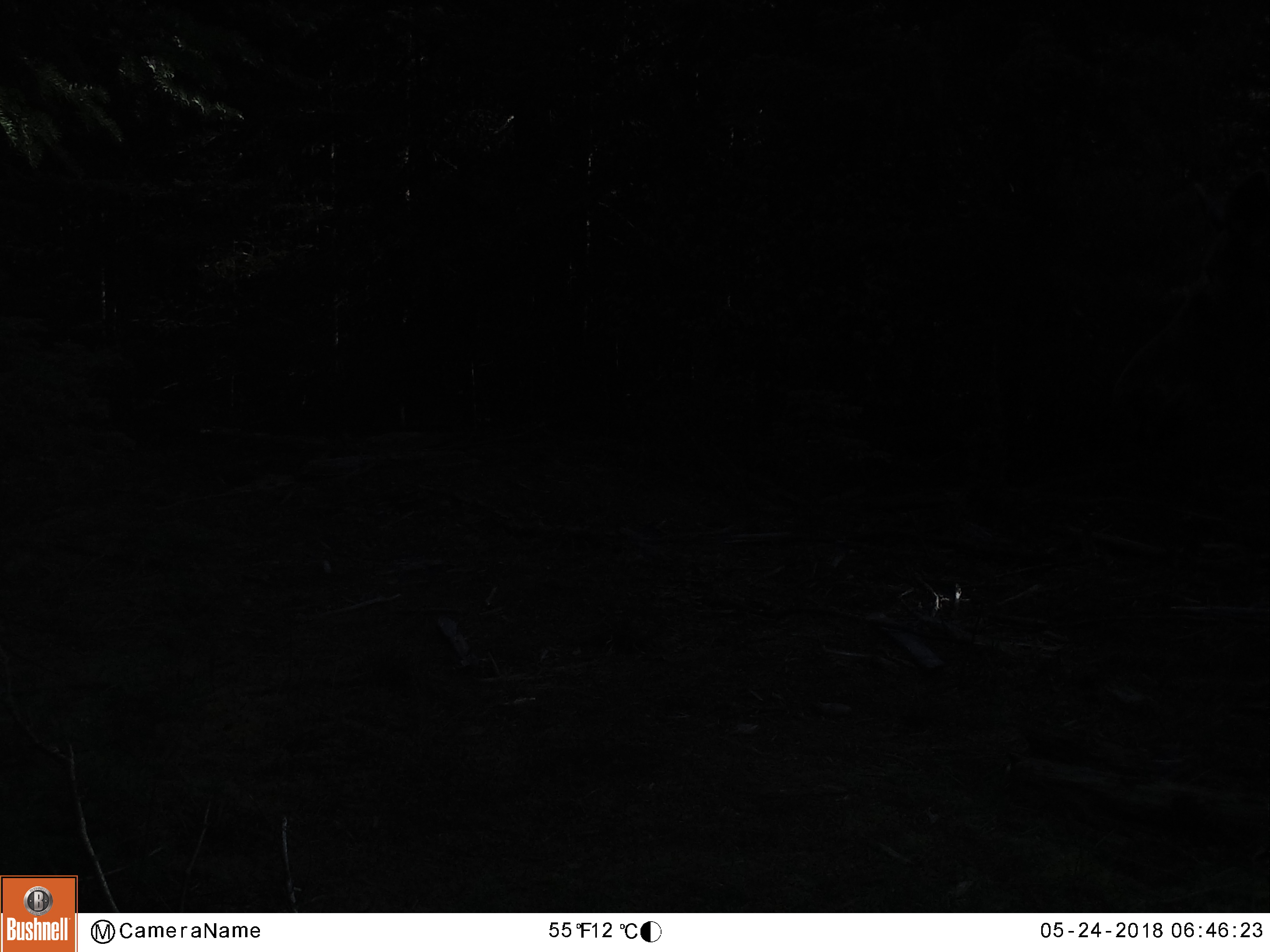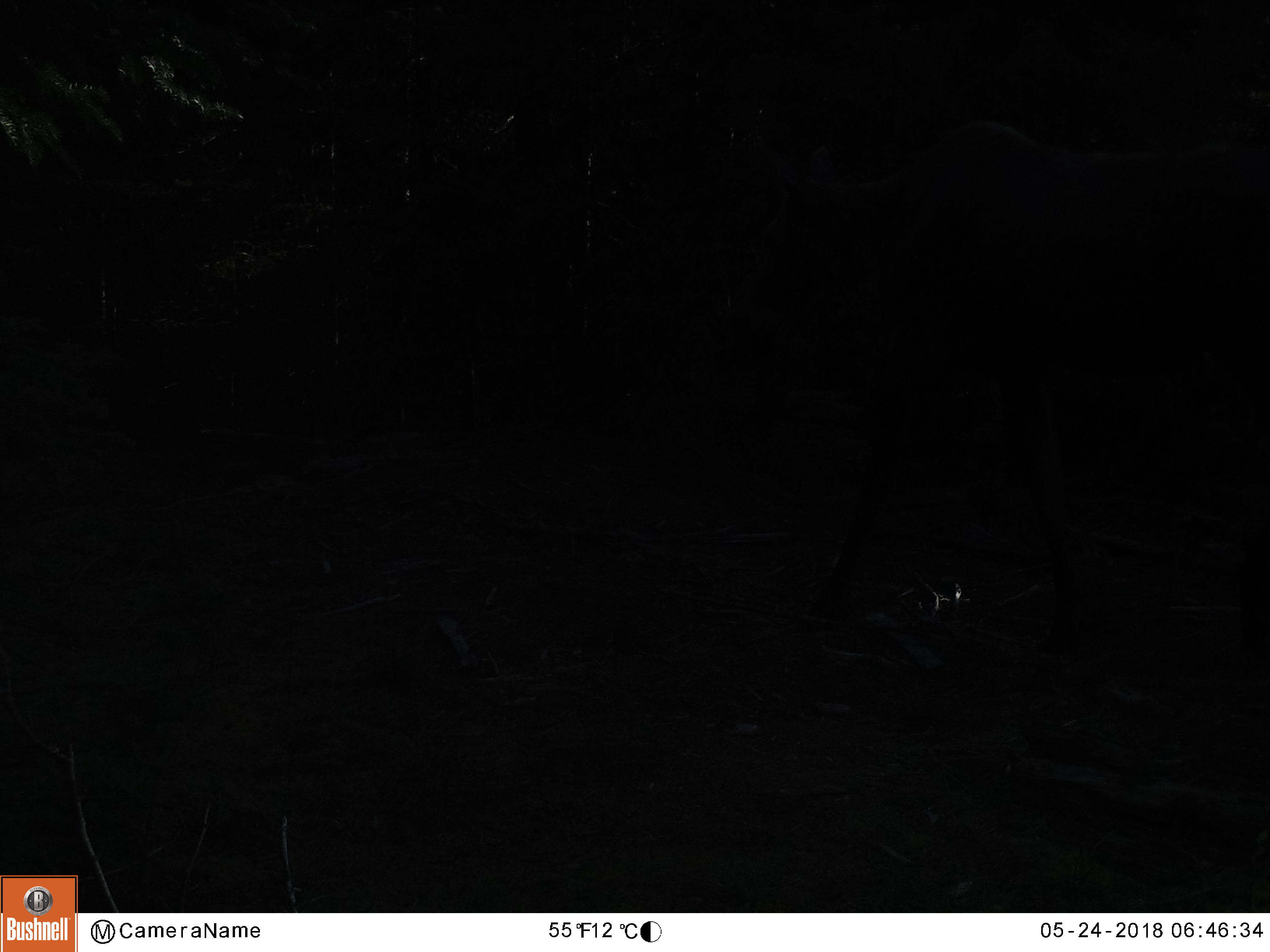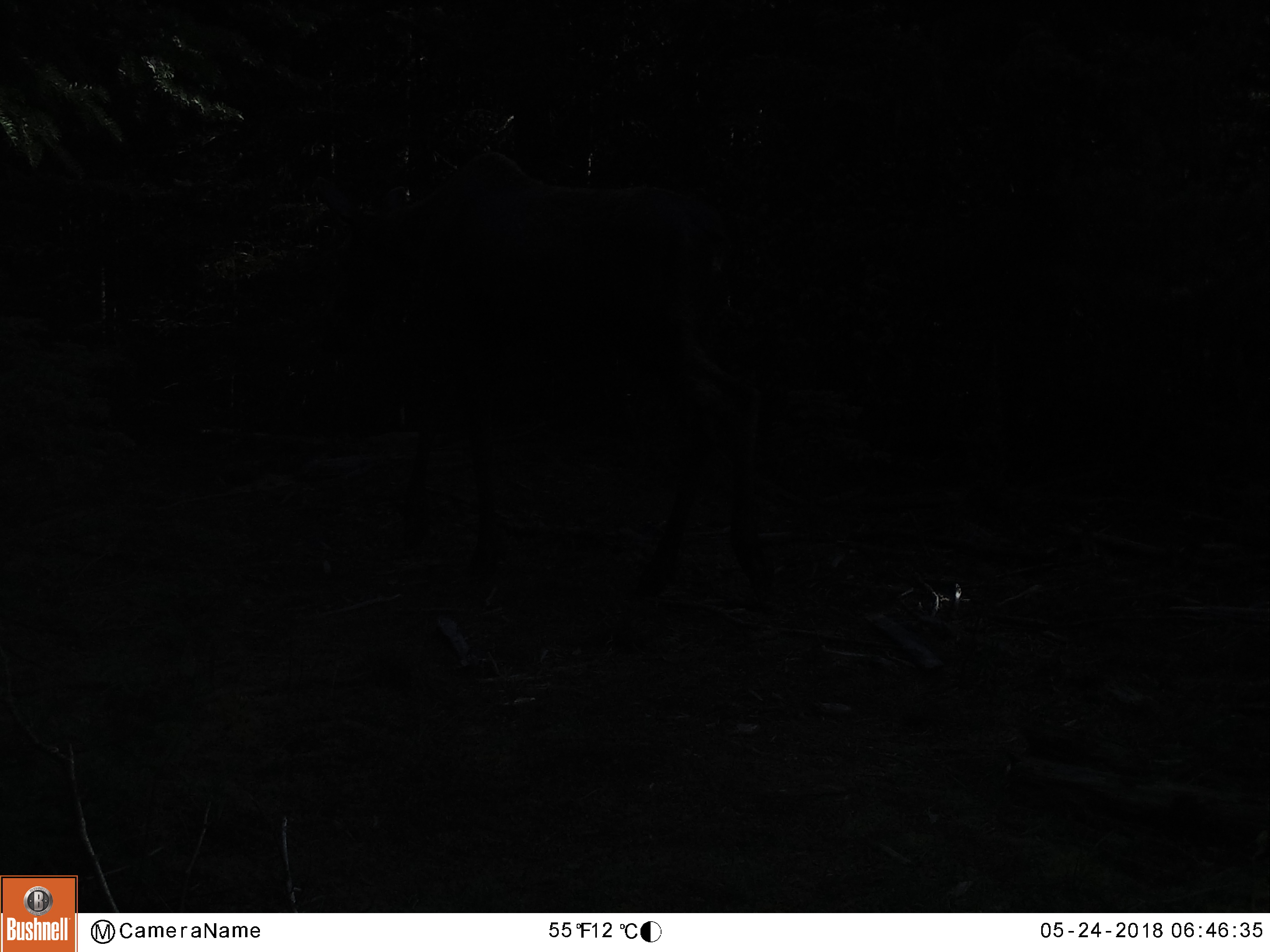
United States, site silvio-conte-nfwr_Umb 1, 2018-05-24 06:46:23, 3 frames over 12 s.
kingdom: Animalia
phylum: Chordata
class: Mammalia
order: Artiodactyla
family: Cervidae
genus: Alces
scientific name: Alces alces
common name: moose